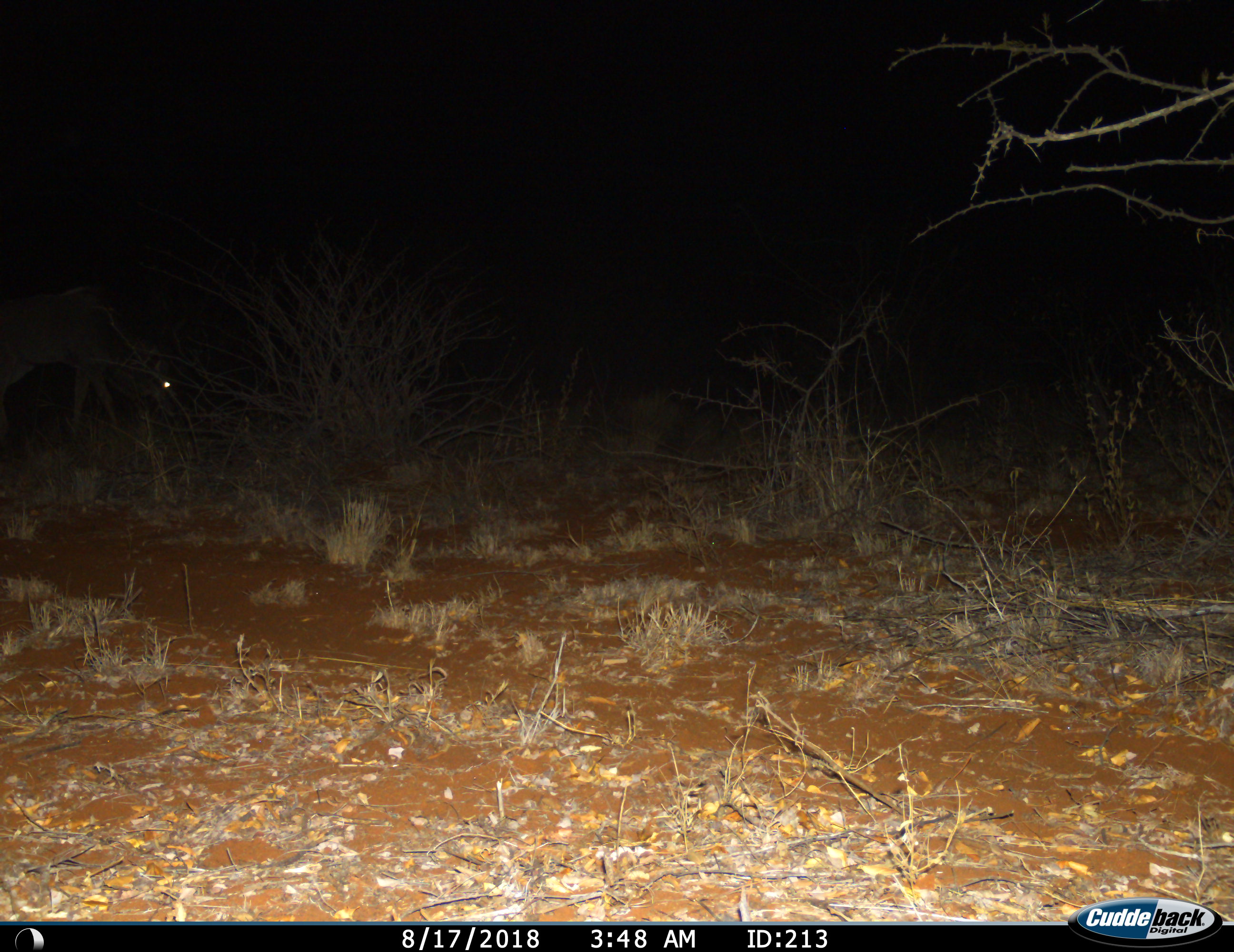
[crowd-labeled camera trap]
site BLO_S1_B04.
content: unidentified animal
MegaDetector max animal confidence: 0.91